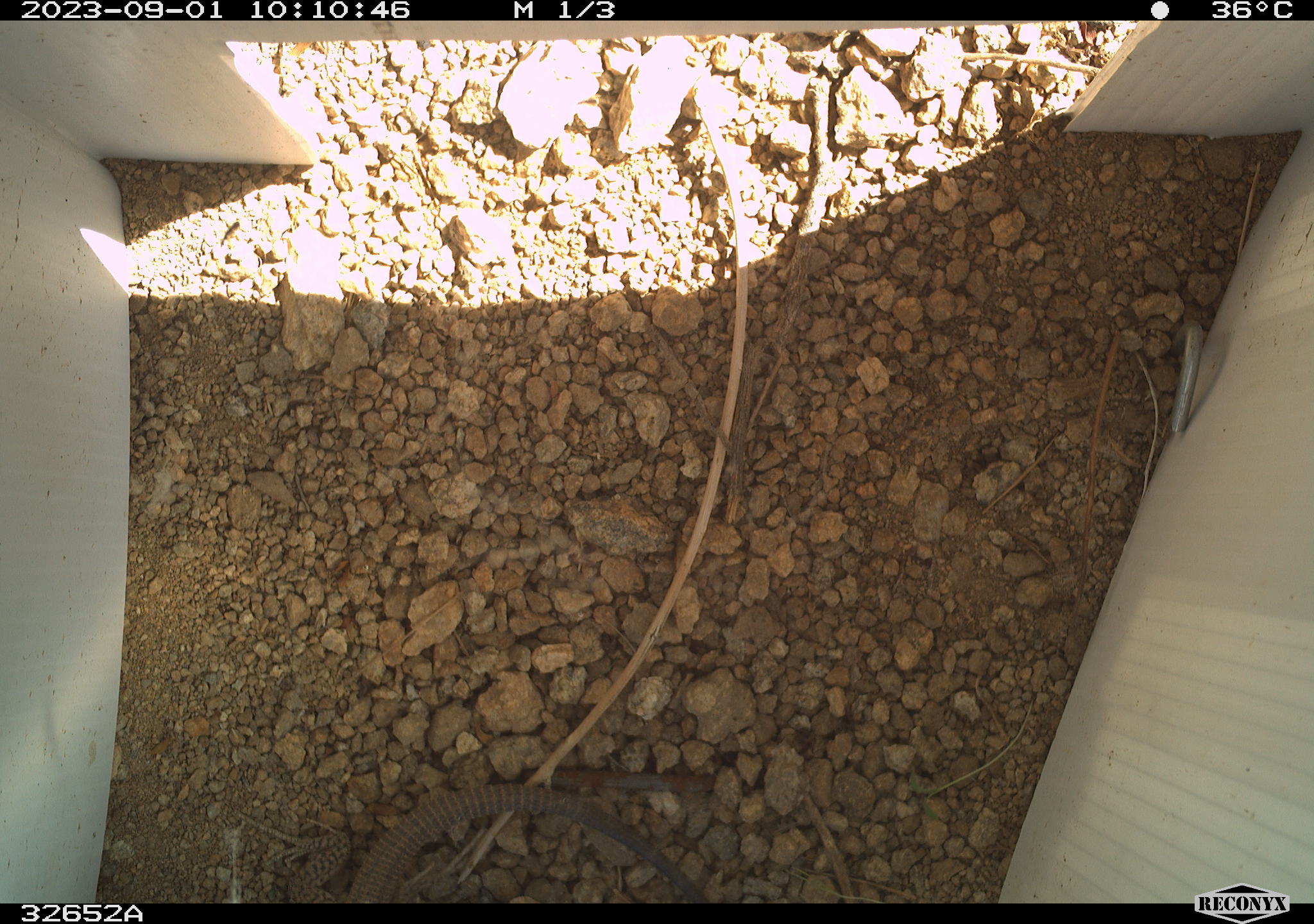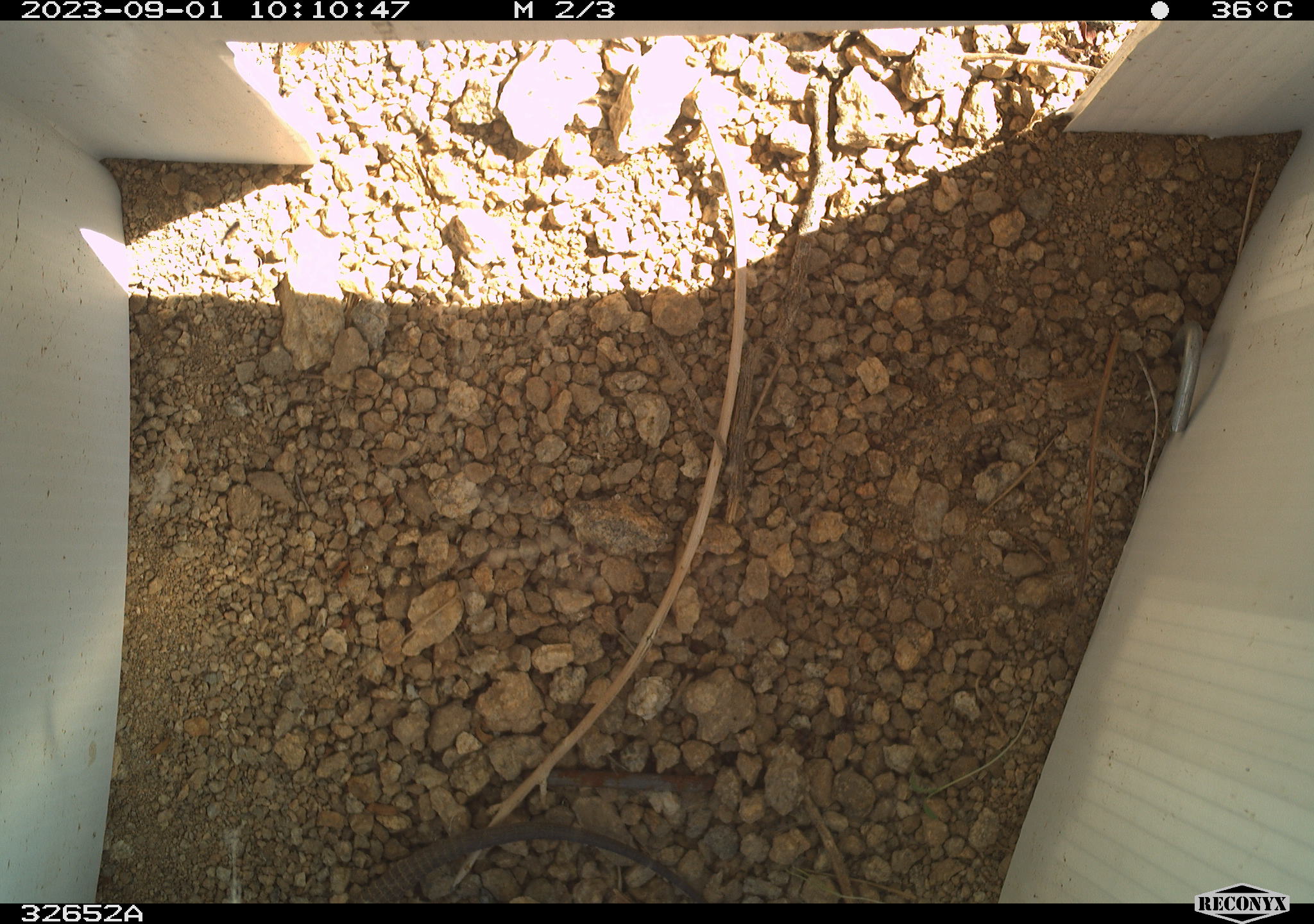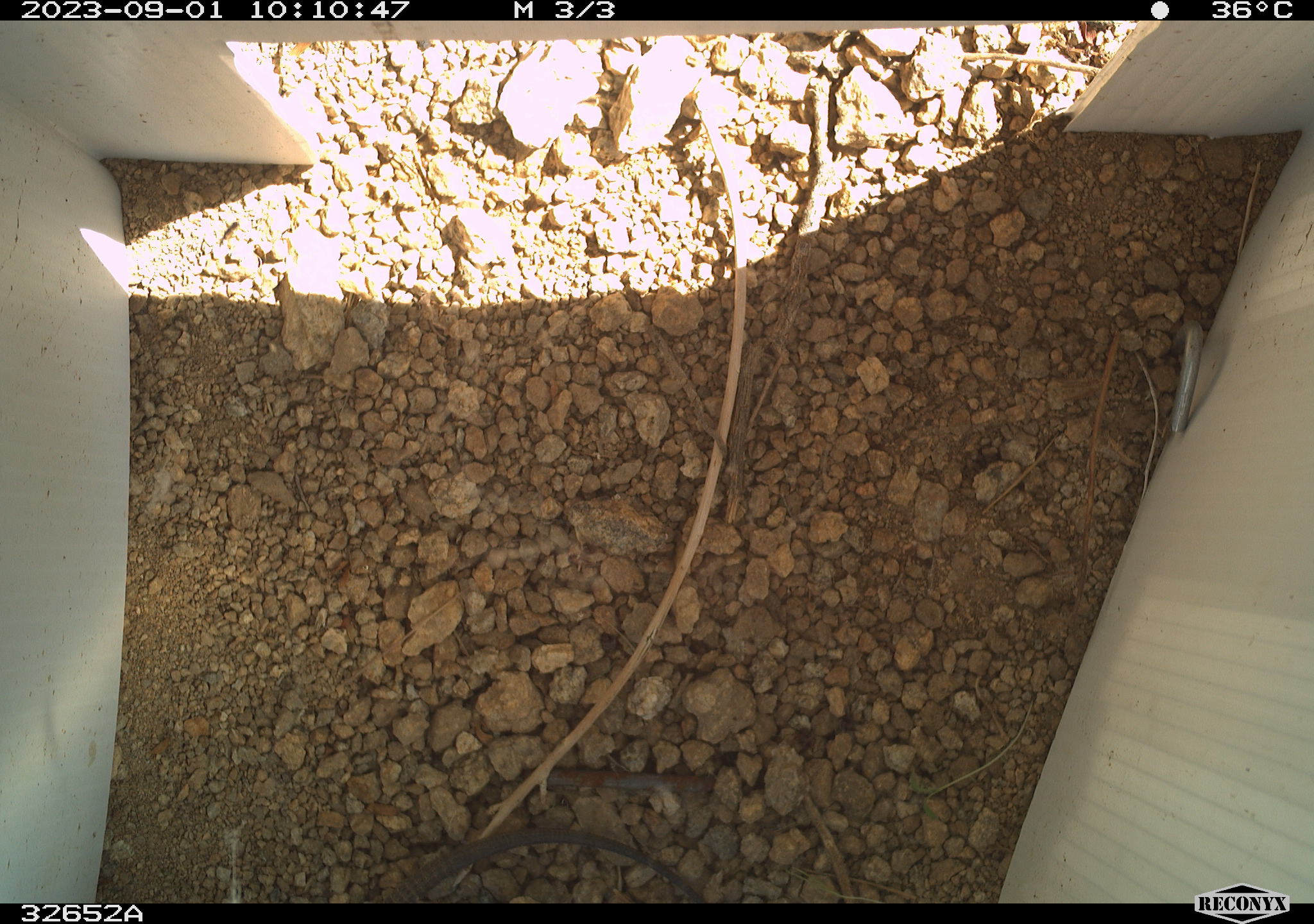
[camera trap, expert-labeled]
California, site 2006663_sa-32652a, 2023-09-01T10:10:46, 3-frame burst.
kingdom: Animalia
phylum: Chordata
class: Reptilia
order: Squamata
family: Teiidae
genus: Aspidoscelis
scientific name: Aspidoscelis tigris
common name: western whiptail